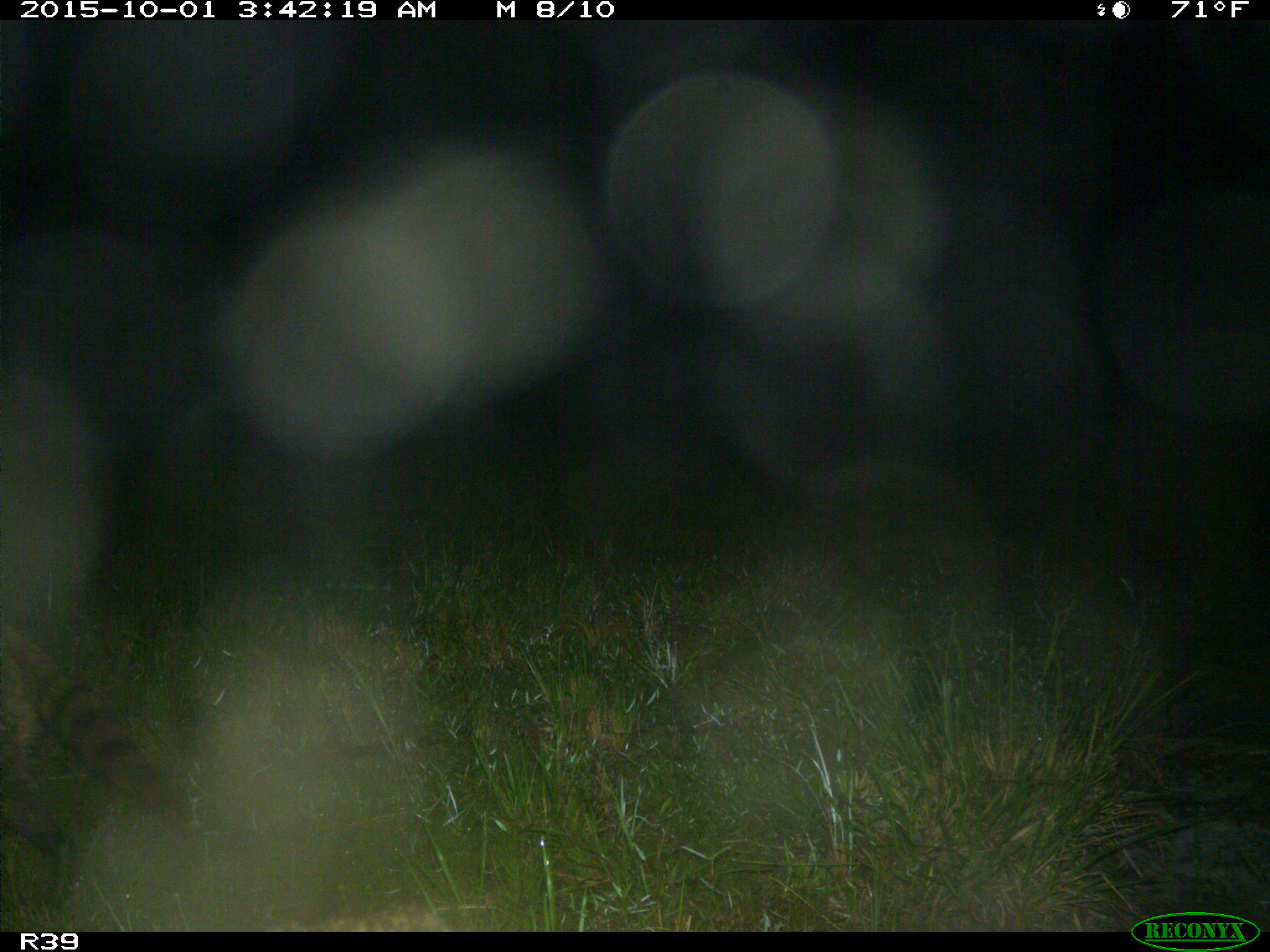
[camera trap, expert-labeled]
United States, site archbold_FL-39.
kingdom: Animalia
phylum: Chordata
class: Mammalia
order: Carnivora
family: Procyonidae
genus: Procyon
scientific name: Procyon lotor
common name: common raccoon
Procyon lotor (common raccoon).